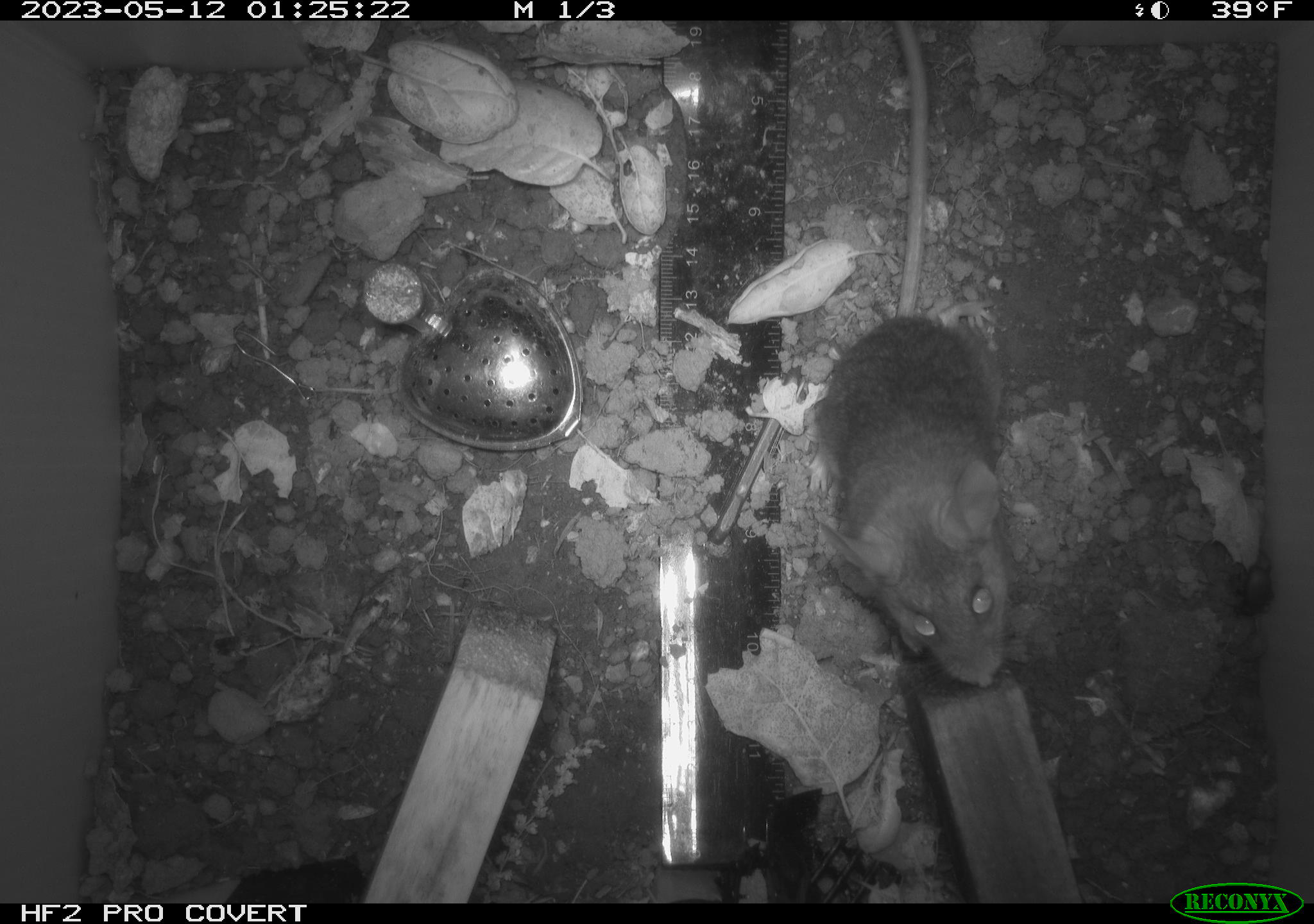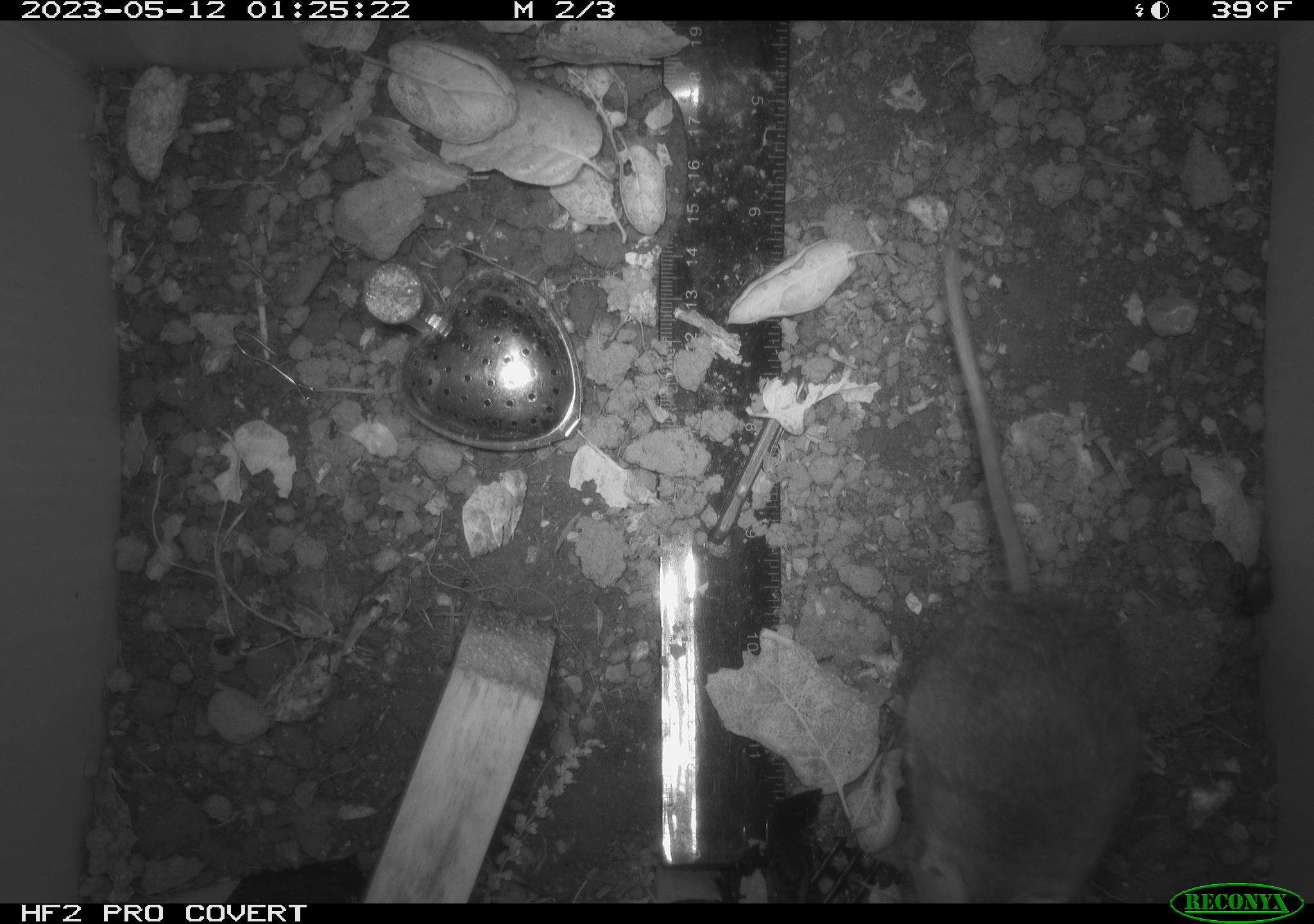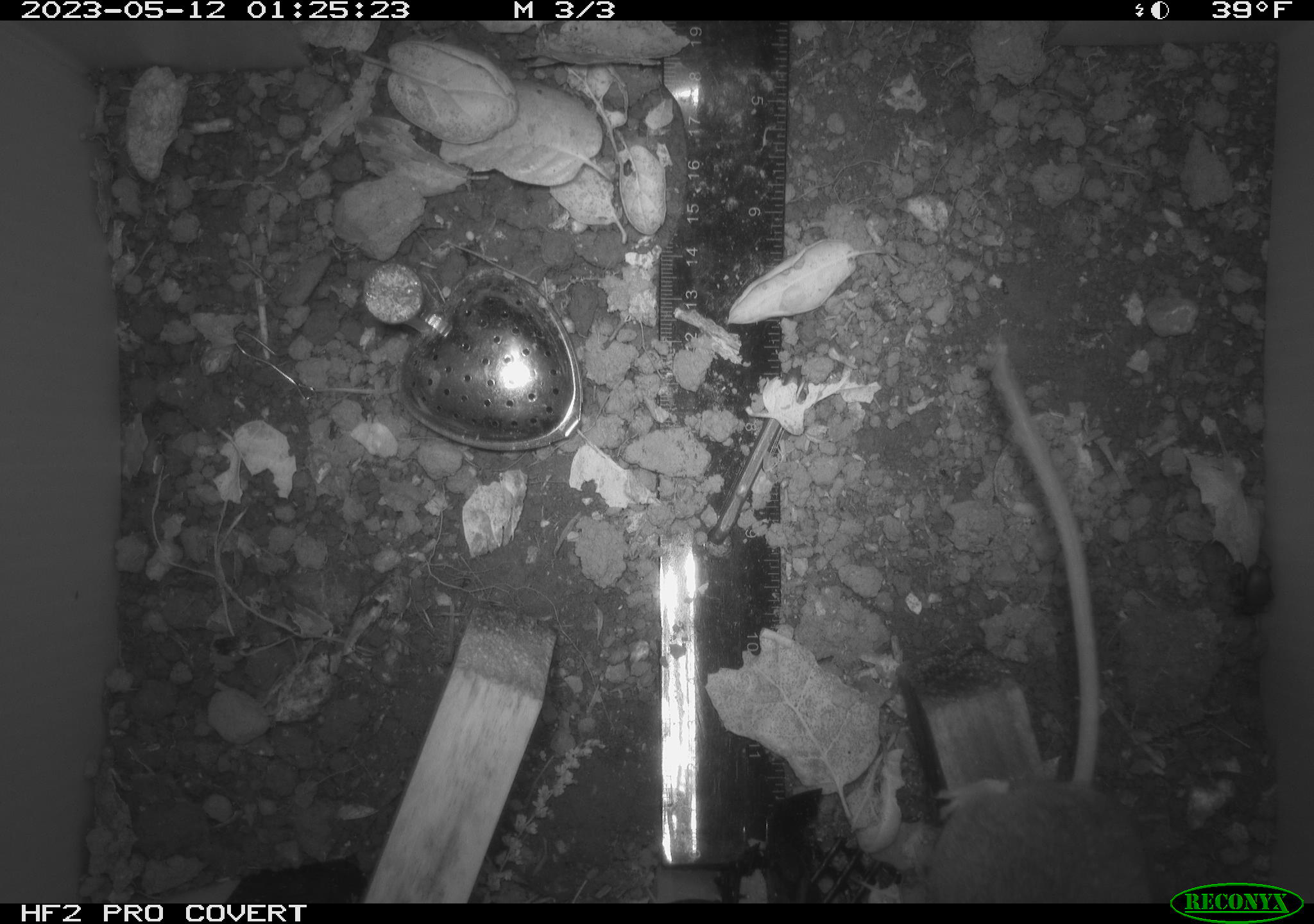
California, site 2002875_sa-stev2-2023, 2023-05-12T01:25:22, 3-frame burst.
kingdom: Animalia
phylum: Chordata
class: Mammalia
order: Rodentia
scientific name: Rodentia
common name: mouse species